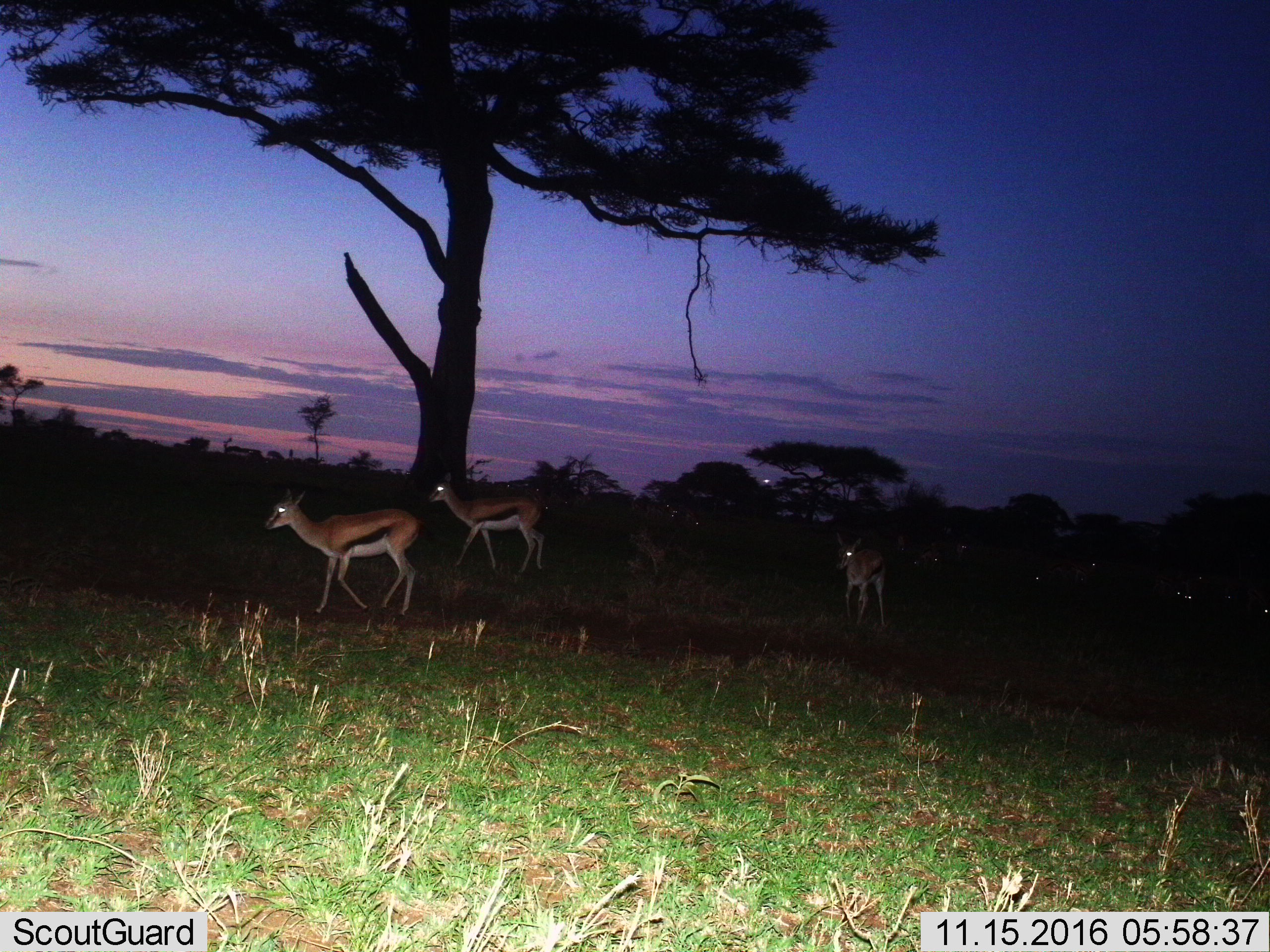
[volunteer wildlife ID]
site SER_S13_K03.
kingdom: Animalia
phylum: Chordata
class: Mammalia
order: Artiodactyla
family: Bovidae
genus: Eudorcas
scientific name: Eudorcas thomsonii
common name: thomson's gazelle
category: gazellethomsons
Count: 3.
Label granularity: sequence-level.